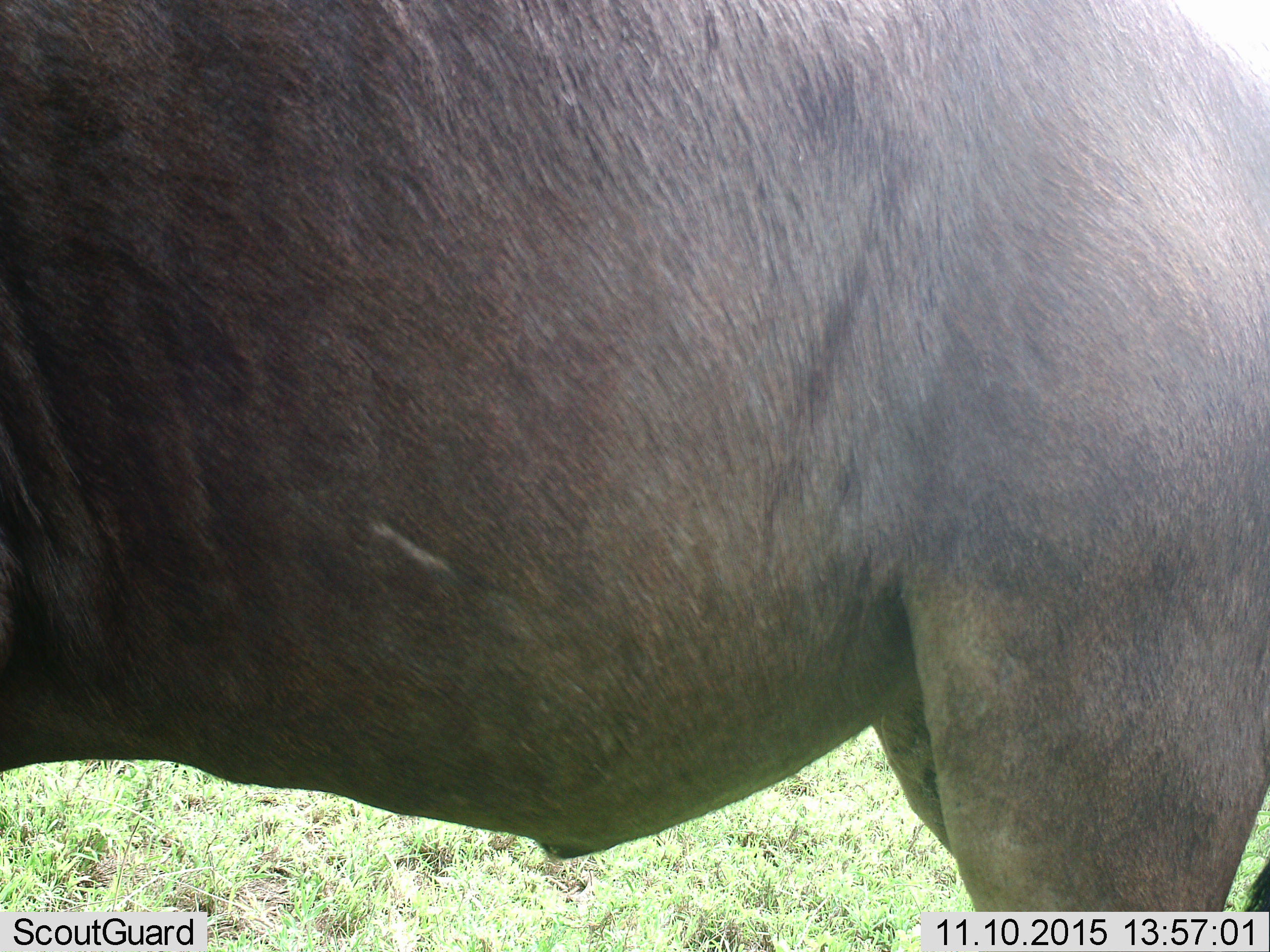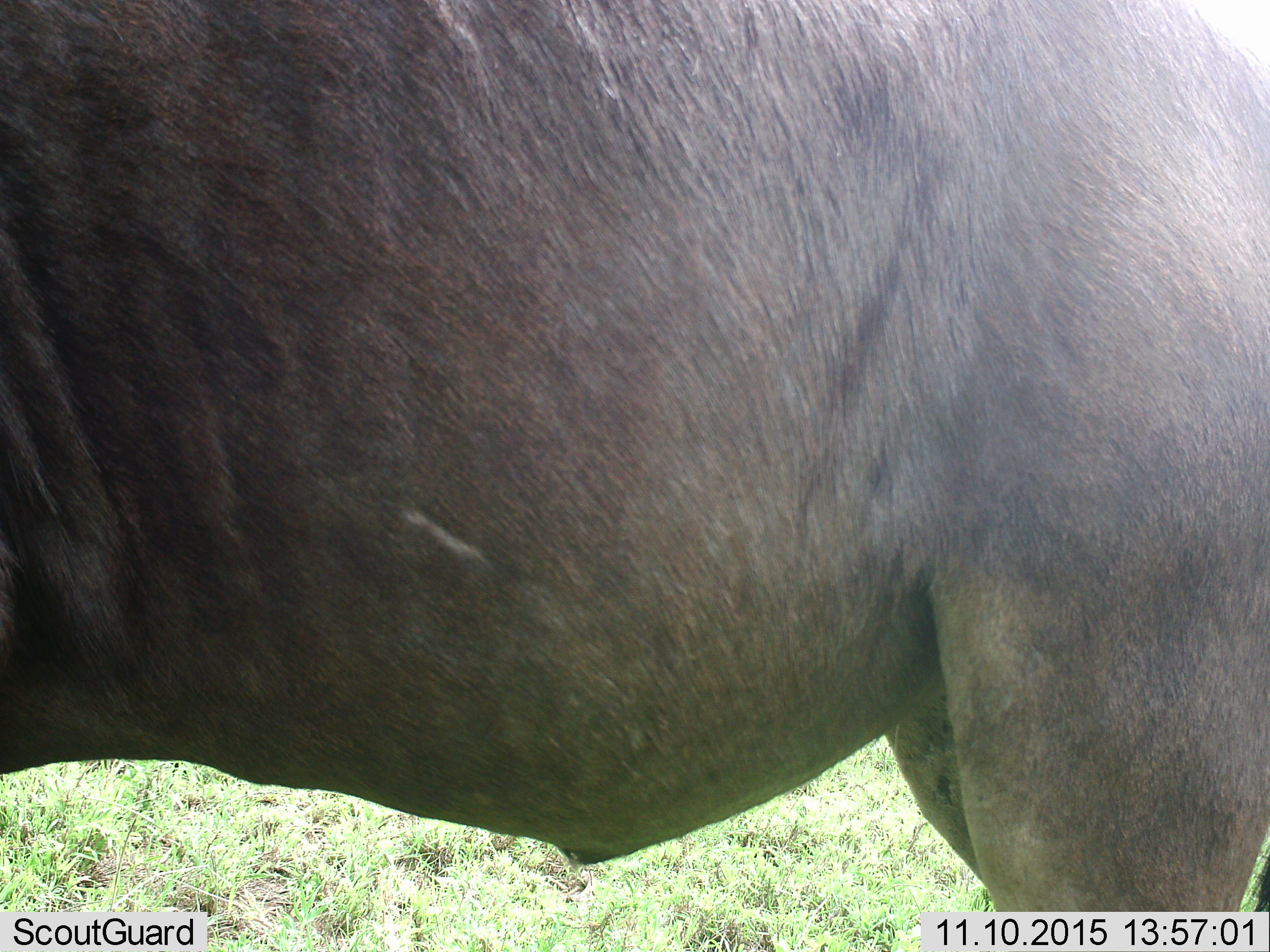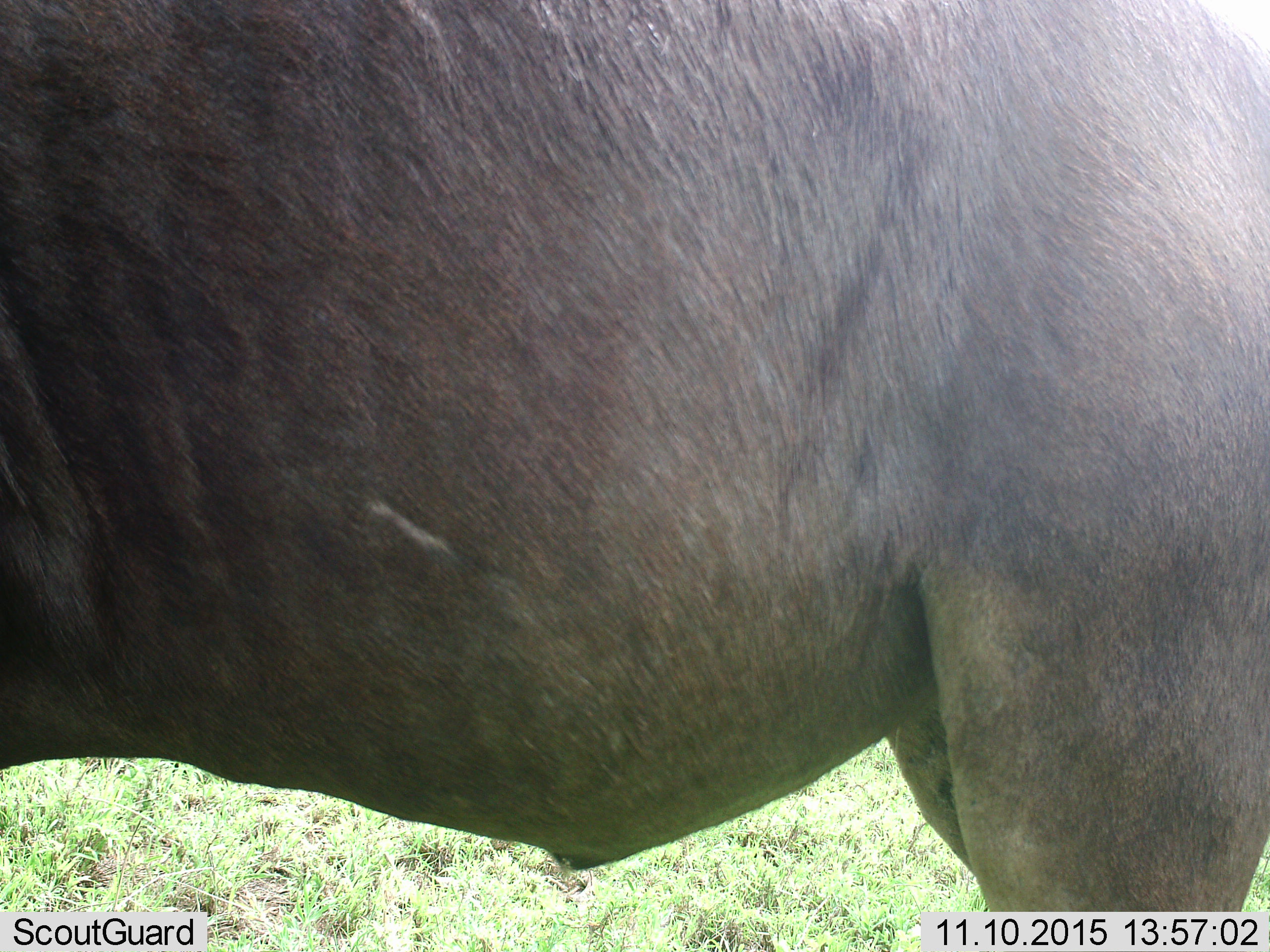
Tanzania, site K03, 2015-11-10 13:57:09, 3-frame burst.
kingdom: Animalia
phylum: Chordata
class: Mammalia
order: Artiodactyla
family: Bovidae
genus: Connochaetes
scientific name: Connochaetes taurinus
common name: blue wildebeest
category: wildebeest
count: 1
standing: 100%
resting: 0%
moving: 0%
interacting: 0%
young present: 0%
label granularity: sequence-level